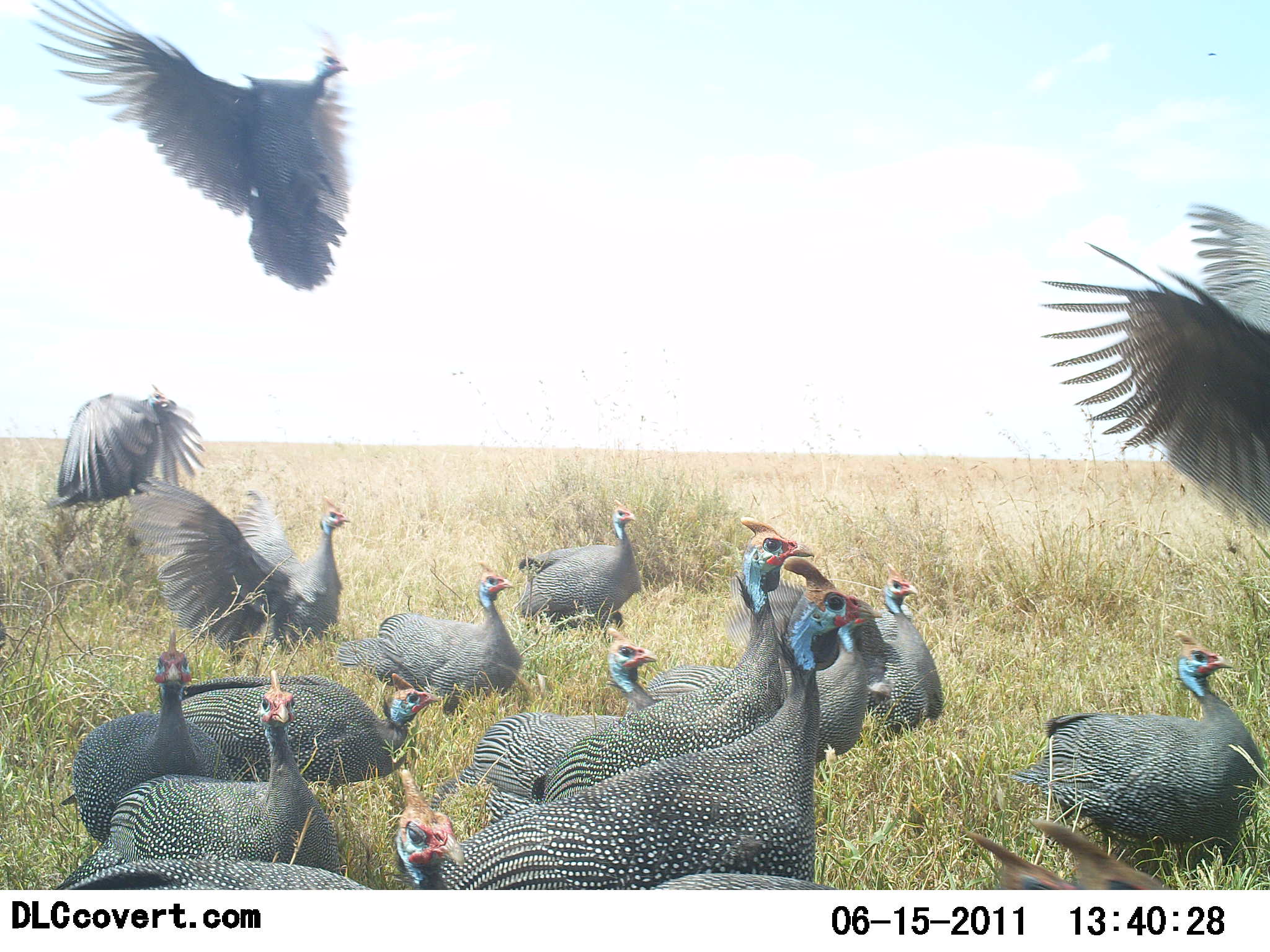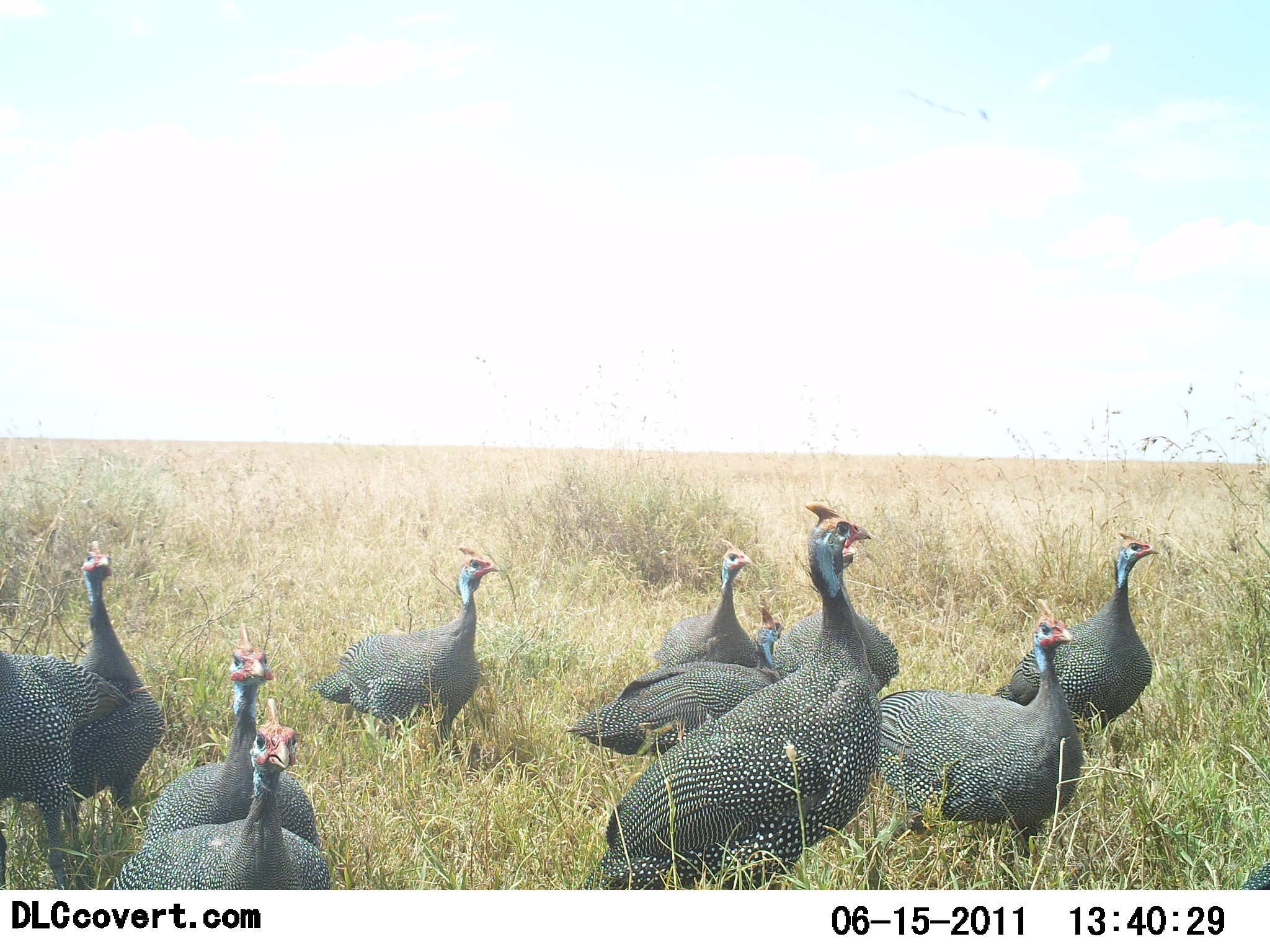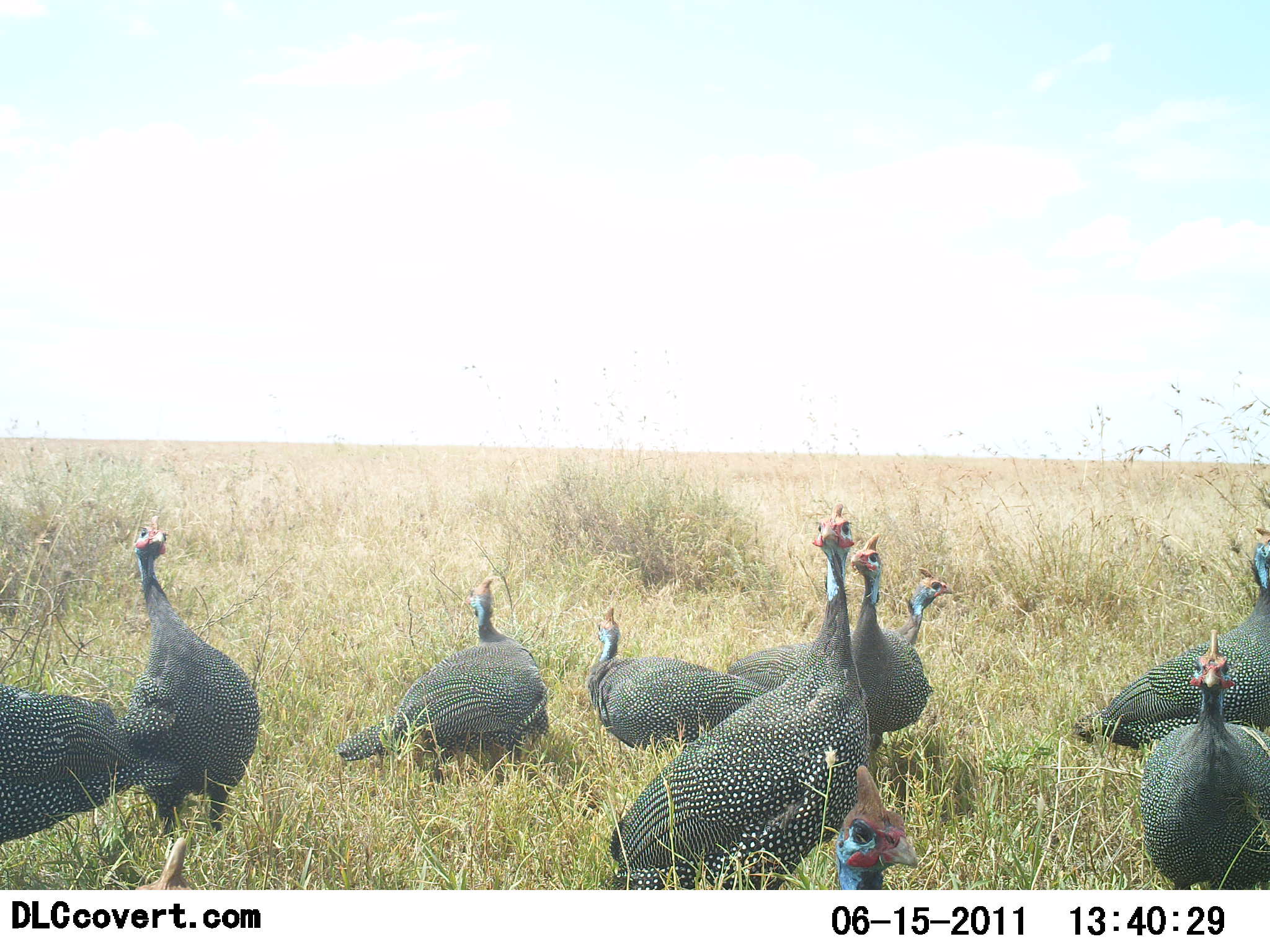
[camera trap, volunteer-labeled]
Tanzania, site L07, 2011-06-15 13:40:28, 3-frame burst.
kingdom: Animalia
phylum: Chordata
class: Aves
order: Galliformes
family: Numididae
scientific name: Numididae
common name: guinea fowl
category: guineafowl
Guineafowl (guinea fowl) (Numididae), count 11-50. Behavior (volunteer vote fractions): standing 25%, resting 0%, moving 75%, interacting 0%. Young present (vote fraction): 0%. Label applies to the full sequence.